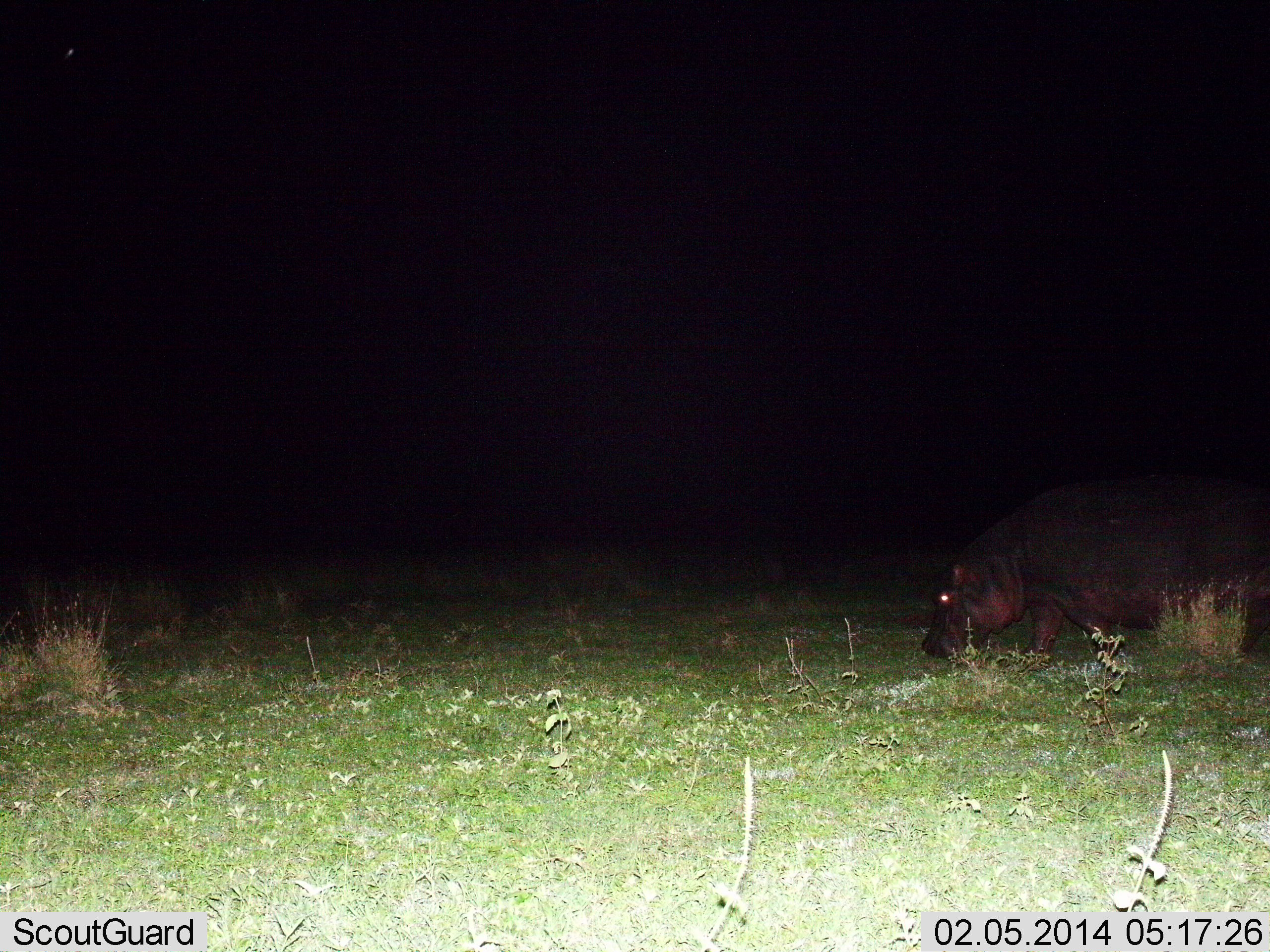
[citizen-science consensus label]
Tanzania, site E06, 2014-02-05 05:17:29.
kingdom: Animalia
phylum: Chordata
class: Mammalia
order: Artiodactyla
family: Hippopotamidae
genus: Hippopotamus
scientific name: Hippopotamus amphibius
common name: hippopotamus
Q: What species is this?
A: Hippopotamus (Hippopotamus amphibius).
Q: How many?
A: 1.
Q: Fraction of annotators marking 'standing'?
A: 20%.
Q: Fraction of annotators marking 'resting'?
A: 0%.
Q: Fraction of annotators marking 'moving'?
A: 30%.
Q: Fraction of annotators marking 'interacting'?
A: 0%.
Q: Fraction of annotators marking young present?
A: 0%.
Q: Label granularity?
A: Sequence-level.